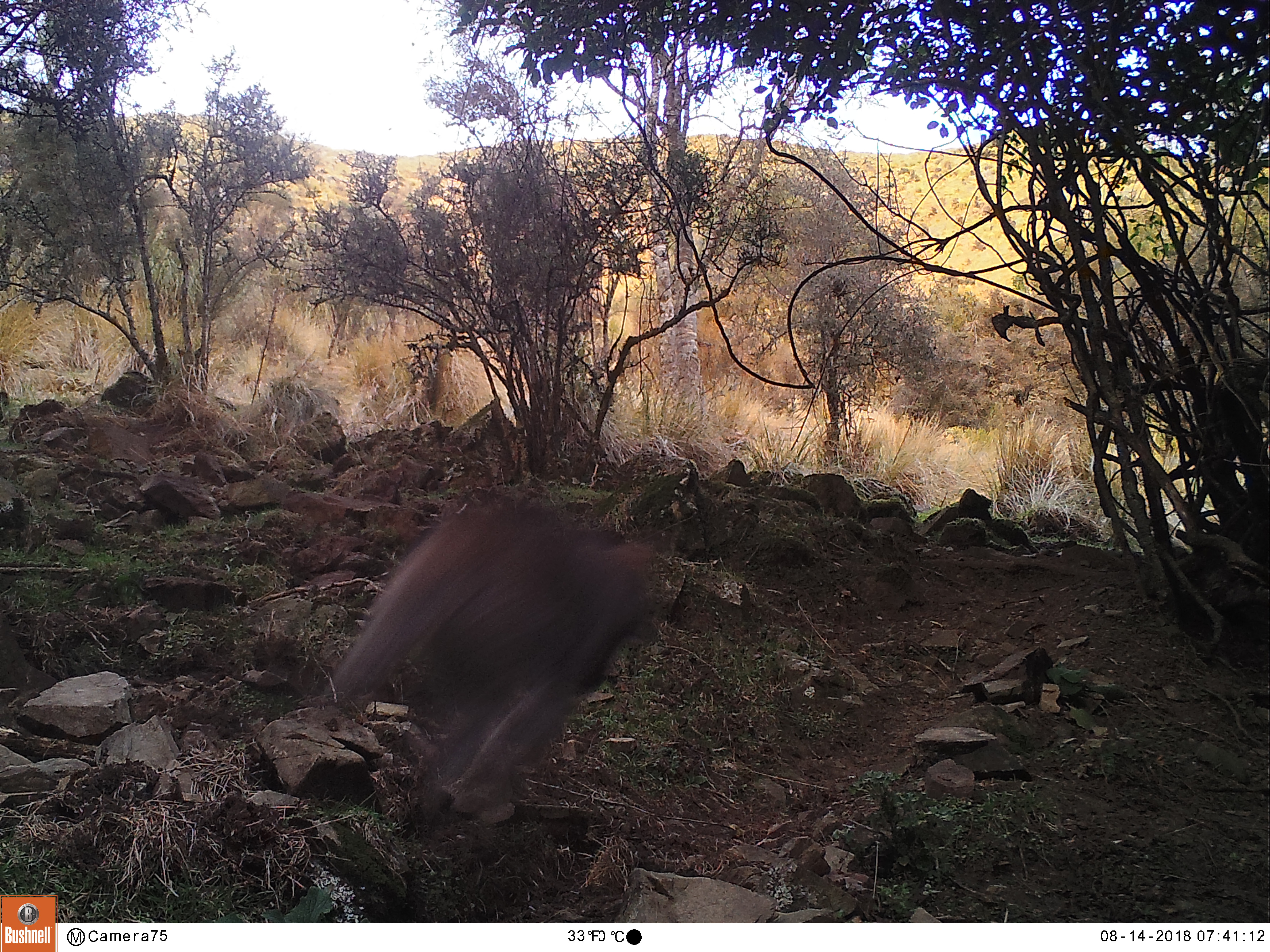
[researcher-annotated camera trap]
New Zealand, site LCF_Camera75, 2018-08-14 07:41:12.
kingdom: Animalia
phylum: Chordata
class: Mammalia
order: Diprotodontia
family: Macropodidae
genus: Notamacropus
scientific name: Notamacropus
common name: wallaby